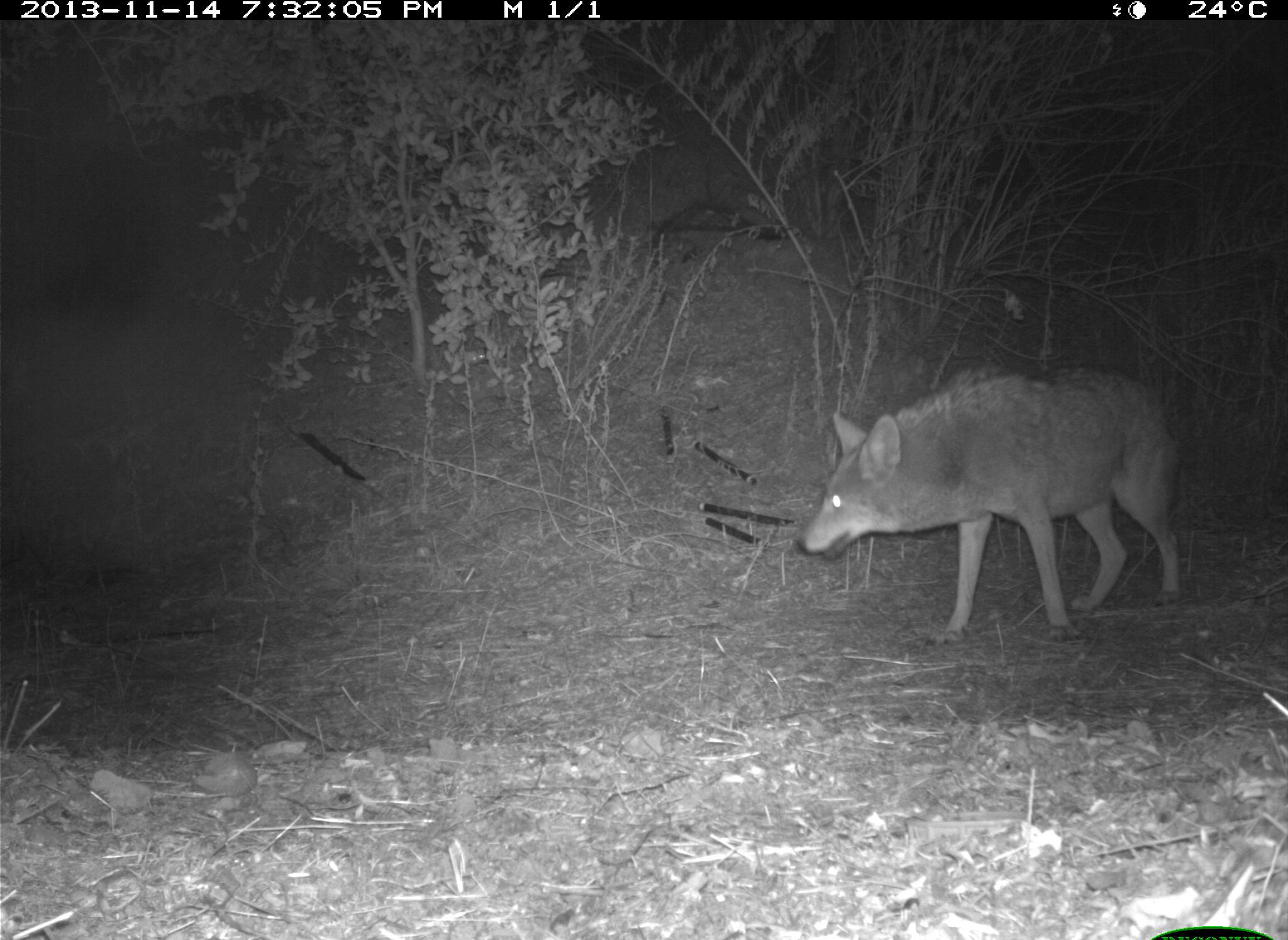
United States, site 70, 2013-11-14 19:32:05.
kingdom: Animalia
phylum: Chordata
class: Mammalia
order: Carnivora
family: Canidae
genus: Canis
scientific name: Canis latrans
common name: coyote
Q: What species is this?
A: Coyote (Canis latrans).